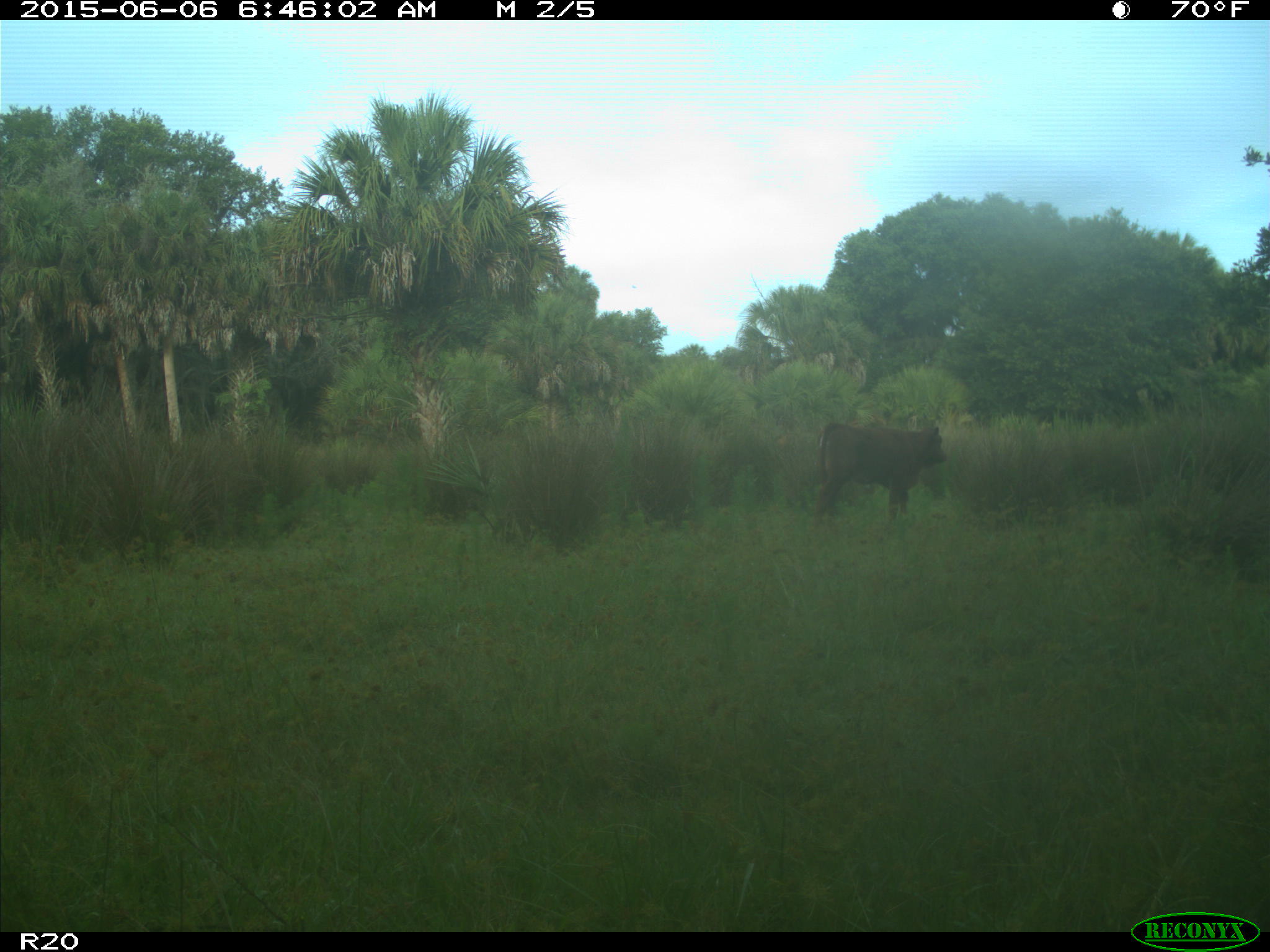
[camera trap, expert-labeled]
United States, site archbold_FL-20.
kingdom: Animalia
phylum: Chordata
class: Mammalia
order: Artiodactyla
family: Bovidae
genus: Bos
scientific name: Bos taurus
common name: domestic cow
Bos taurus (domestic cow).